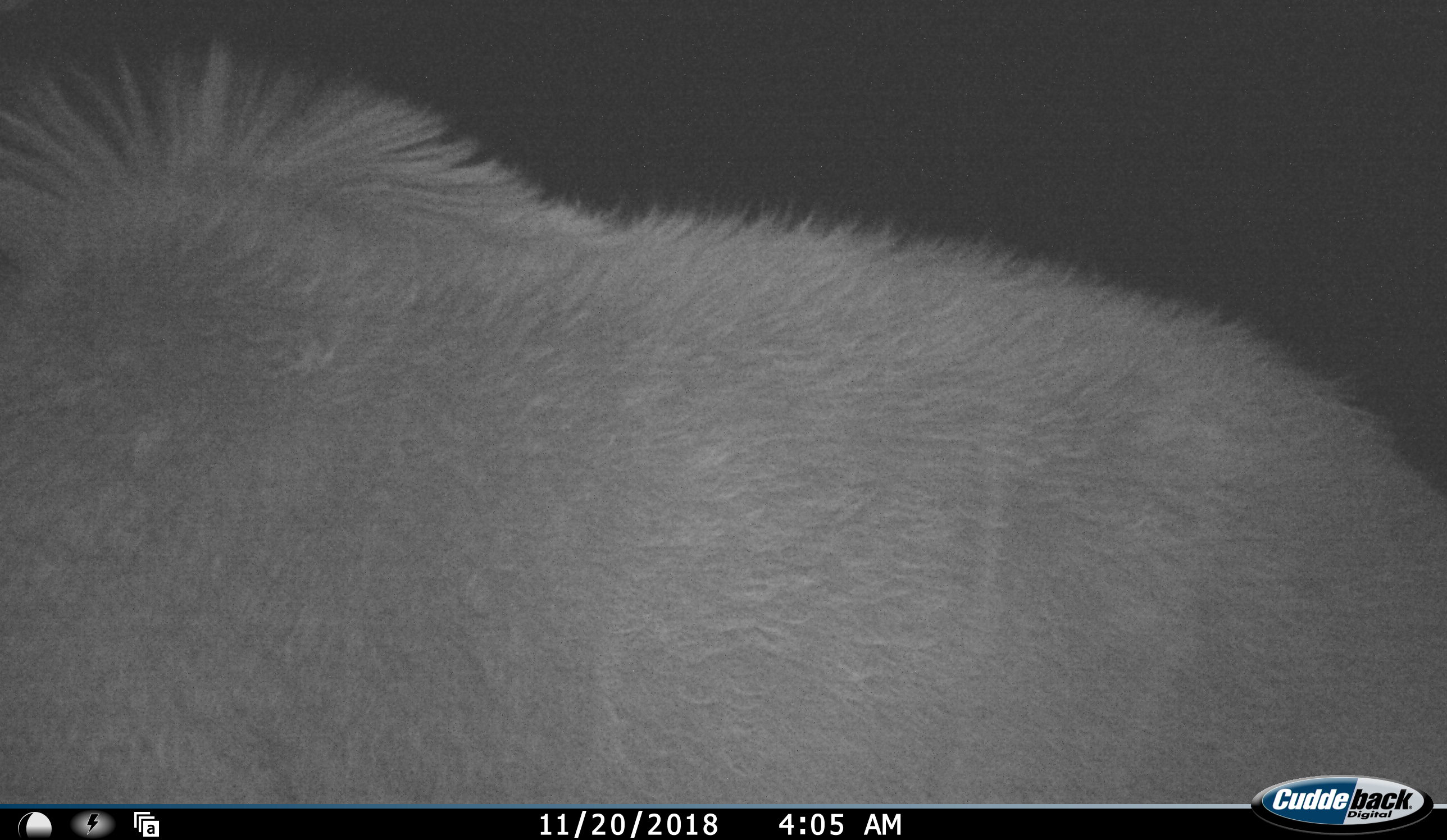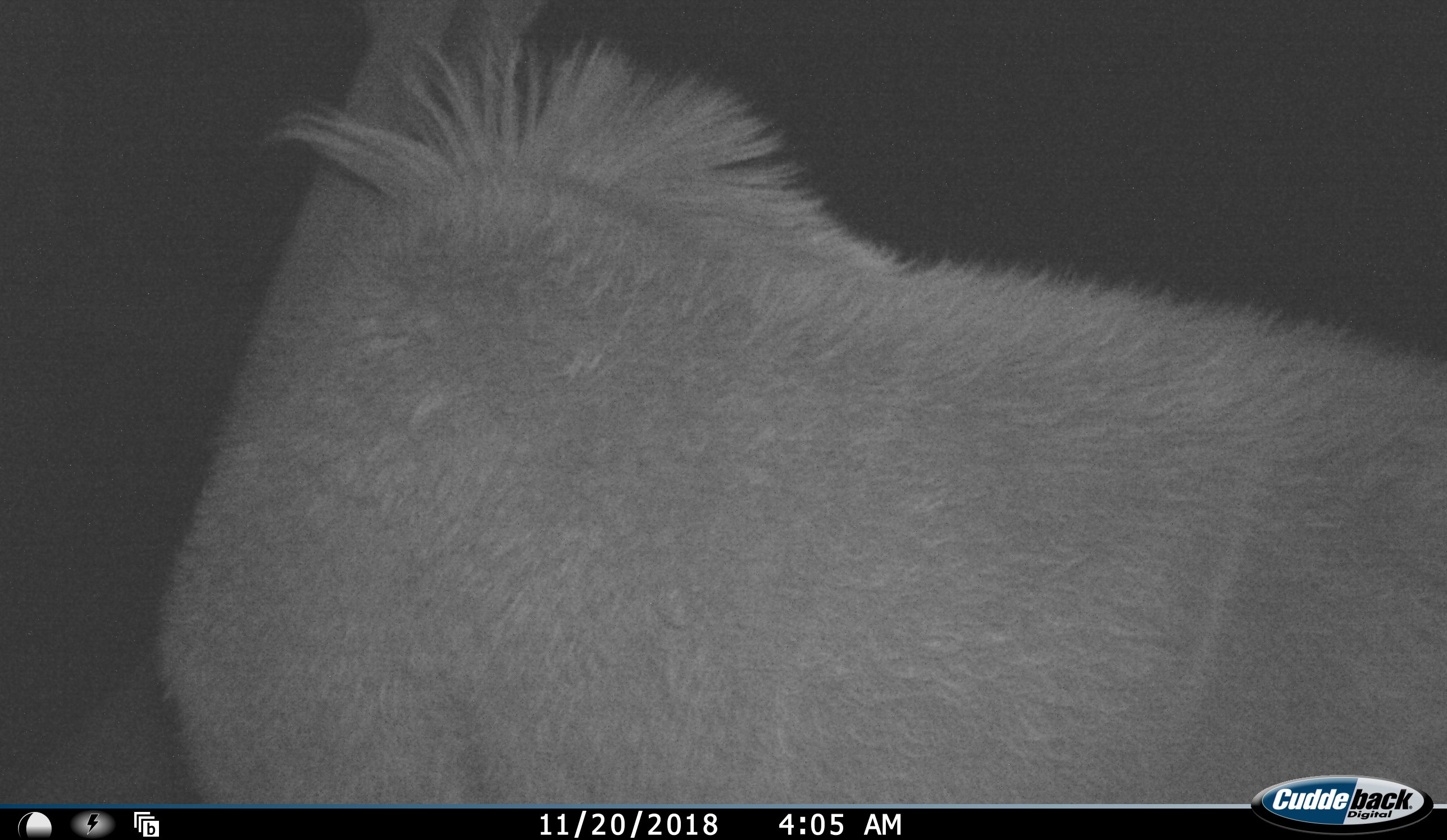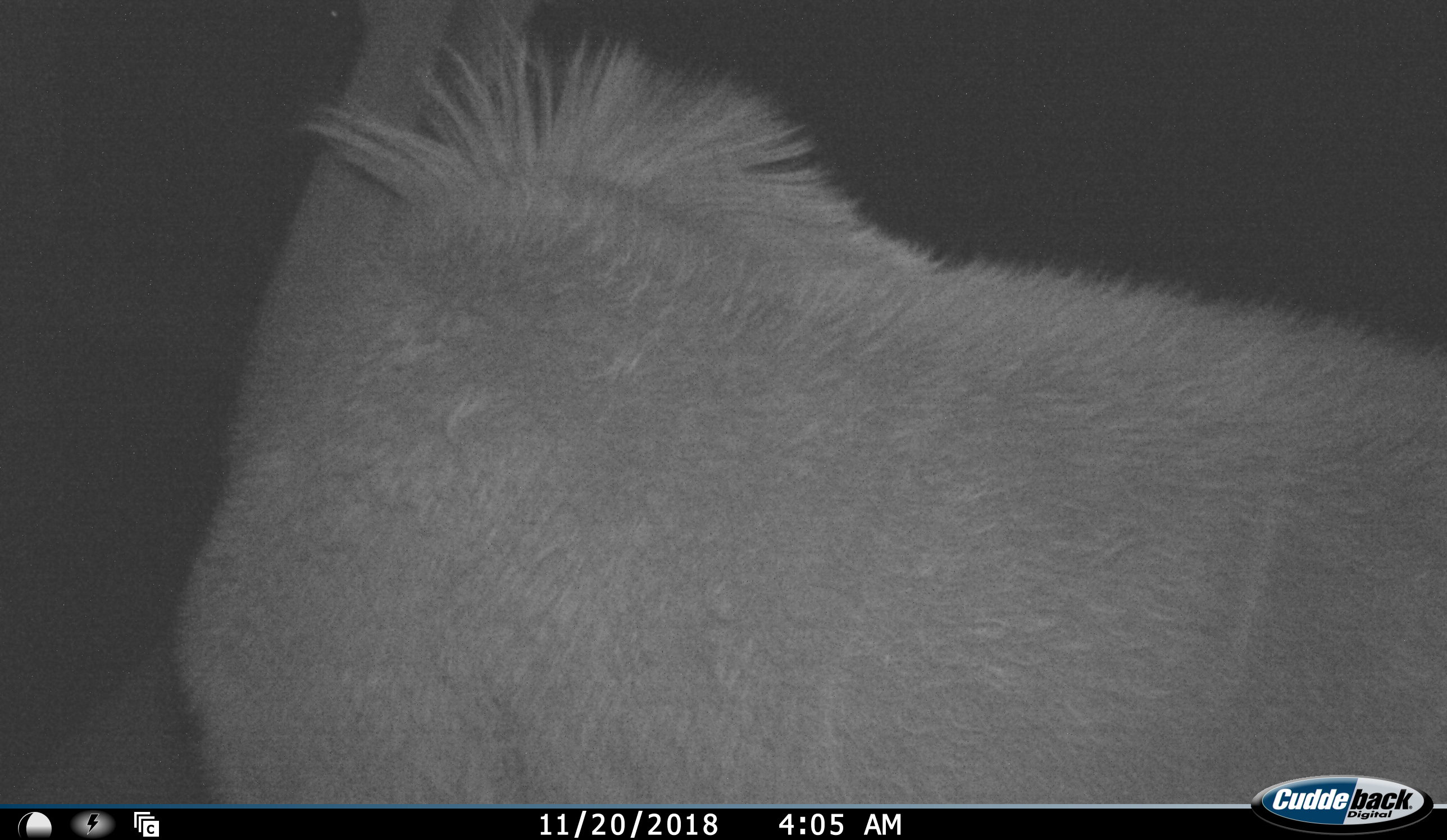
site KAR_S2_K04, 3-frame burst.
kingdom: Animalia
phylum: Chordata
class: Mammalia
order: Artiodactyla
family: Bovidae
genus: Tragelaphus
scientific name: Tragelaphus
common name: kudu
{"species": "kudu (Tragelaphus)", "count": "1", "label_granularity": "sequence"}